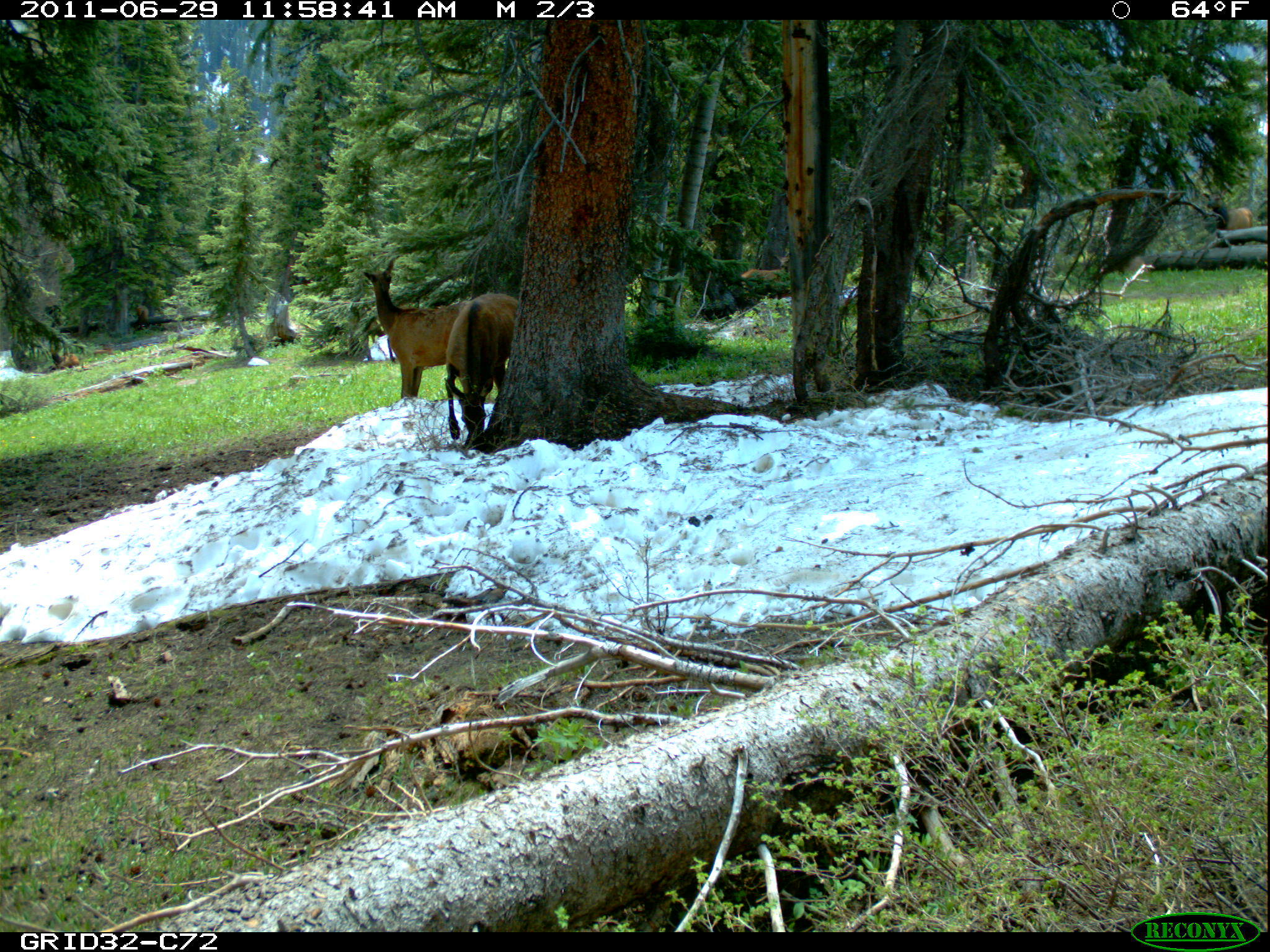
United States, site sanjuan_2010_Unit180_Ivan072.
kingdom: Animalia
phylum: Chordata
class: Mammalia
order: Artiodactyla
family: Cervidae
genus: Cervus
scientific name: Cervus elaphus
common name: red deer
Cervus elaphus (red deer).